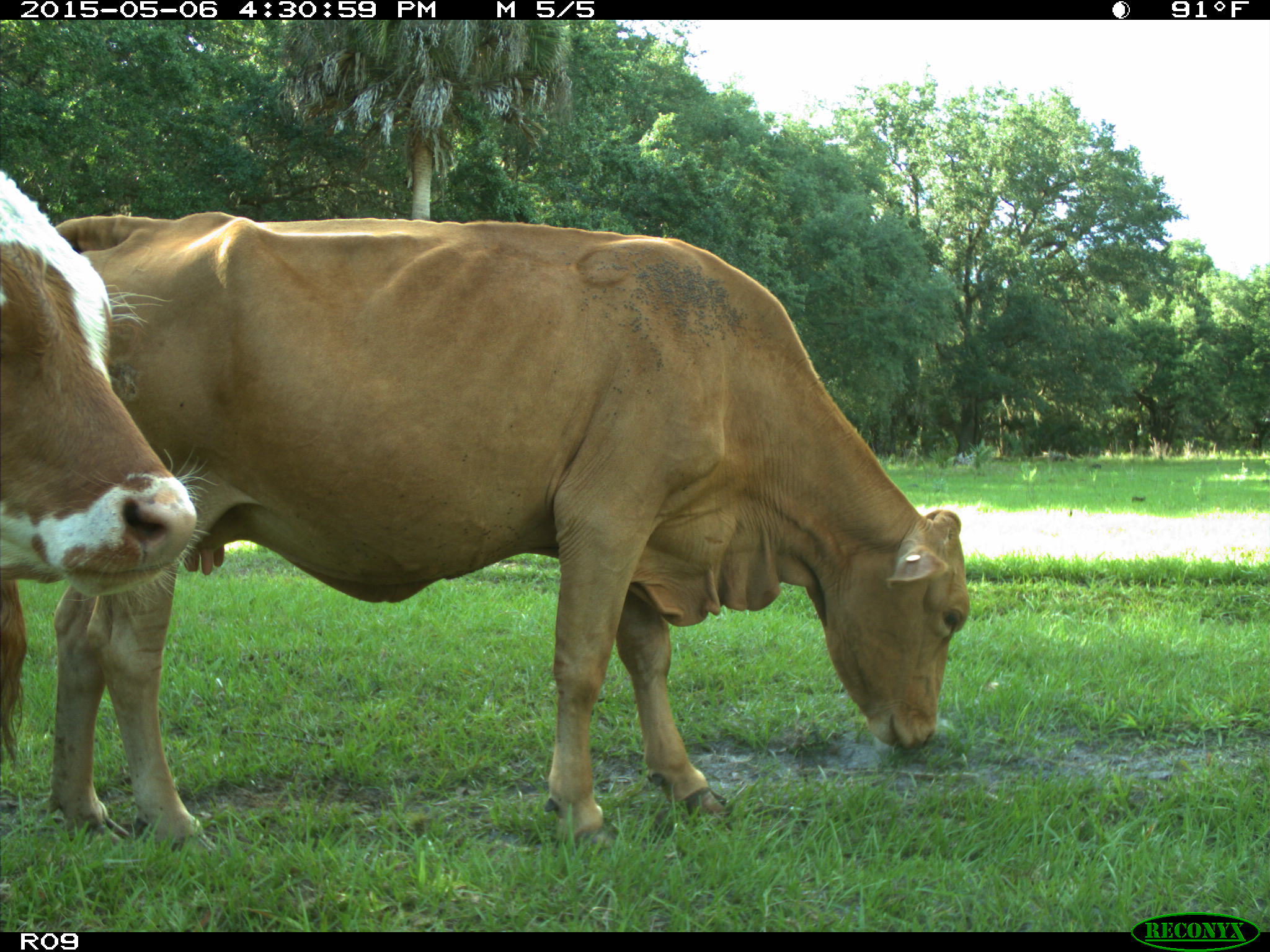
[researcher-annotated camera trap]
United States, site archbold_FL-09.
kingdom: Animalia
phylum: Chordata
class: Mammalia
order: Artiodactyla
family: Bovidae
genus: Bos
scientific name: Bos taurus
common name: domestic cow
Bos taurus (domestic cow).